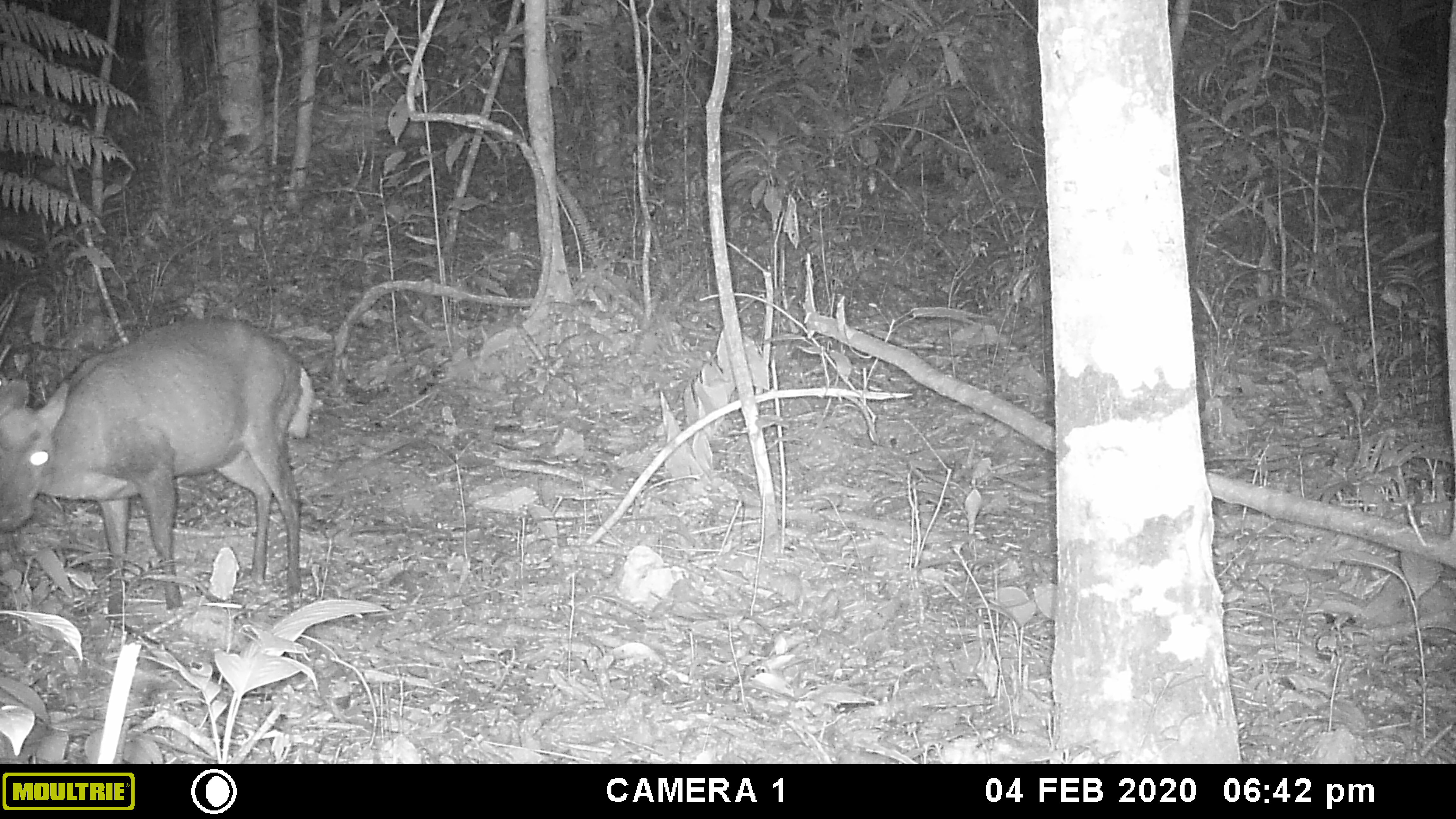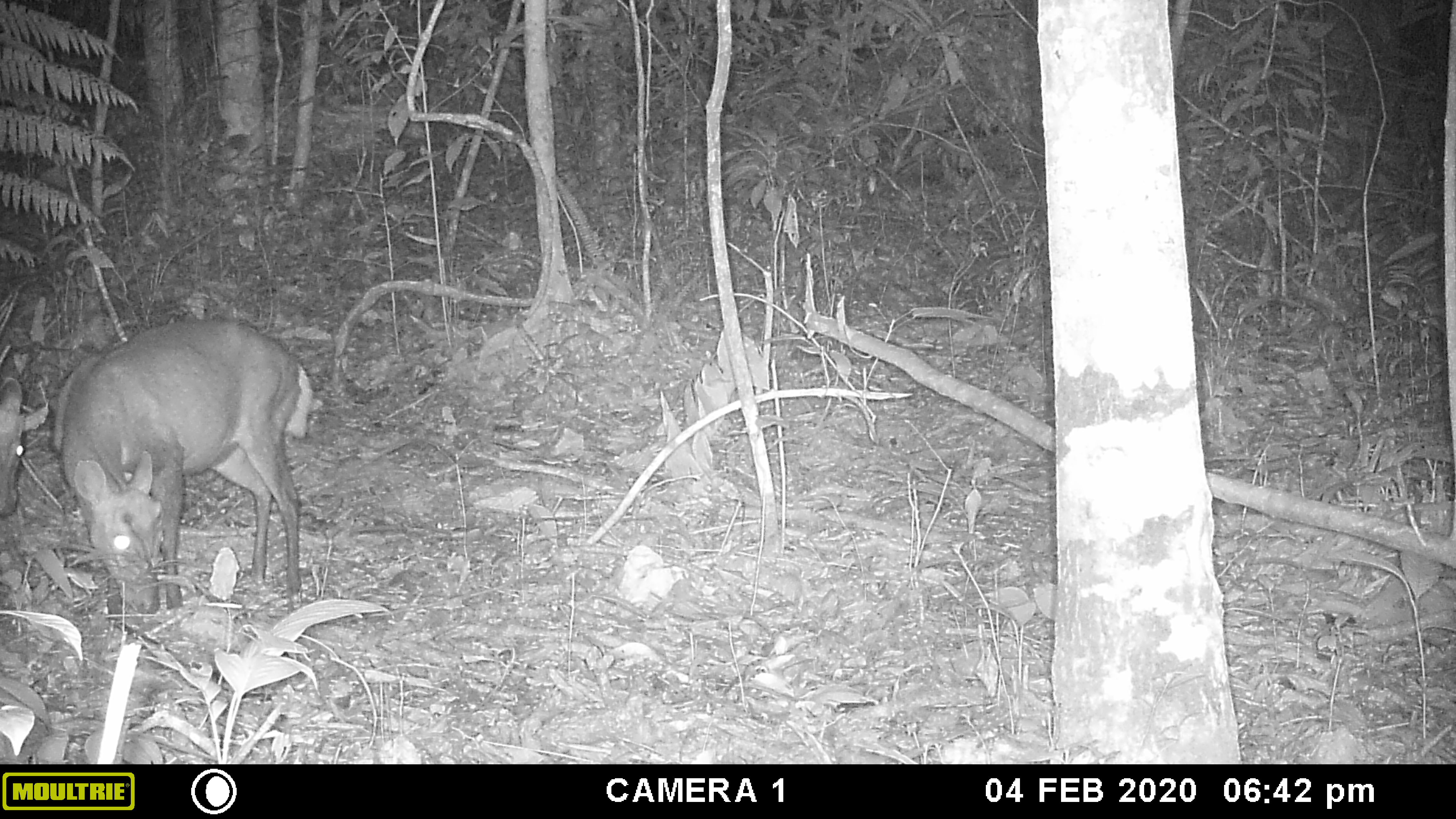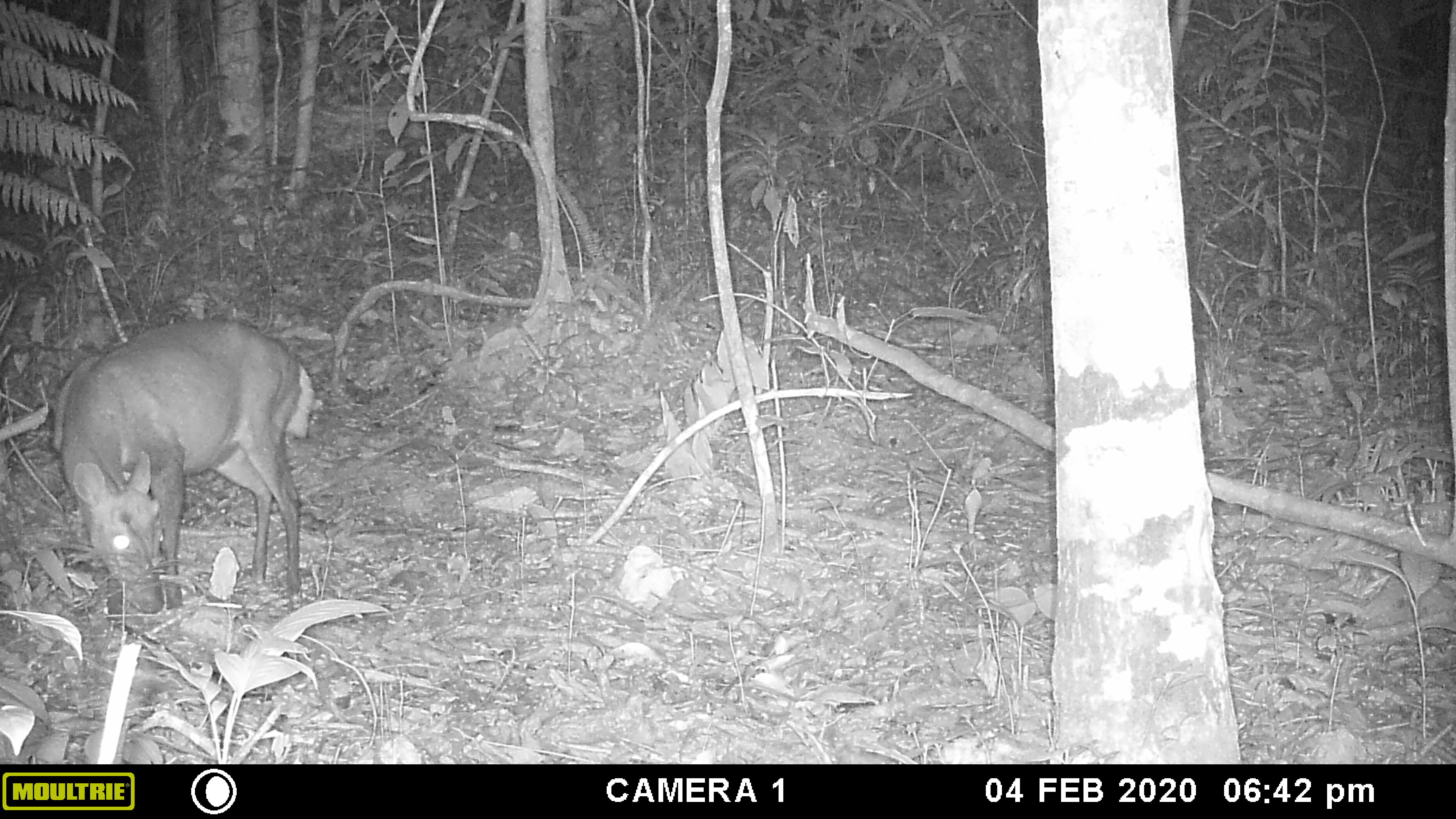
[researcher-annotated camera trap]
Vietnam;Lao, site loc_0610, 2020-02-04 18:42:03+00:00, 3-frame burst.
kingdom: Animalia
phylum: Chordata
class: Mammalia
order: Artiodactyla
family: Cervidae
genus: Muntiacus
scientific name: Muntiacus rooseveltorum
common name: roosevelt's muntjac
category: roosevelts muntjac group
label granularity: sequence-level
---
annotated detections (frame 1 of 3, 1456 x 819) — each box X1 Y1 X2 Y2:
roosevelts muntjac group: 0 318 313 619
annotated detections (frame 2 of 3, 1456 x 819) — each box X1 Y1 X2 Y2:
roosevelts muntjac group: 51 318 311 616; 0 377 27 518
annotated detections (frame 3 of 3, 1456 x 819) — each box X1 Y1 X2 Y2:
roosevelts muntjac group: 52 320 314 625